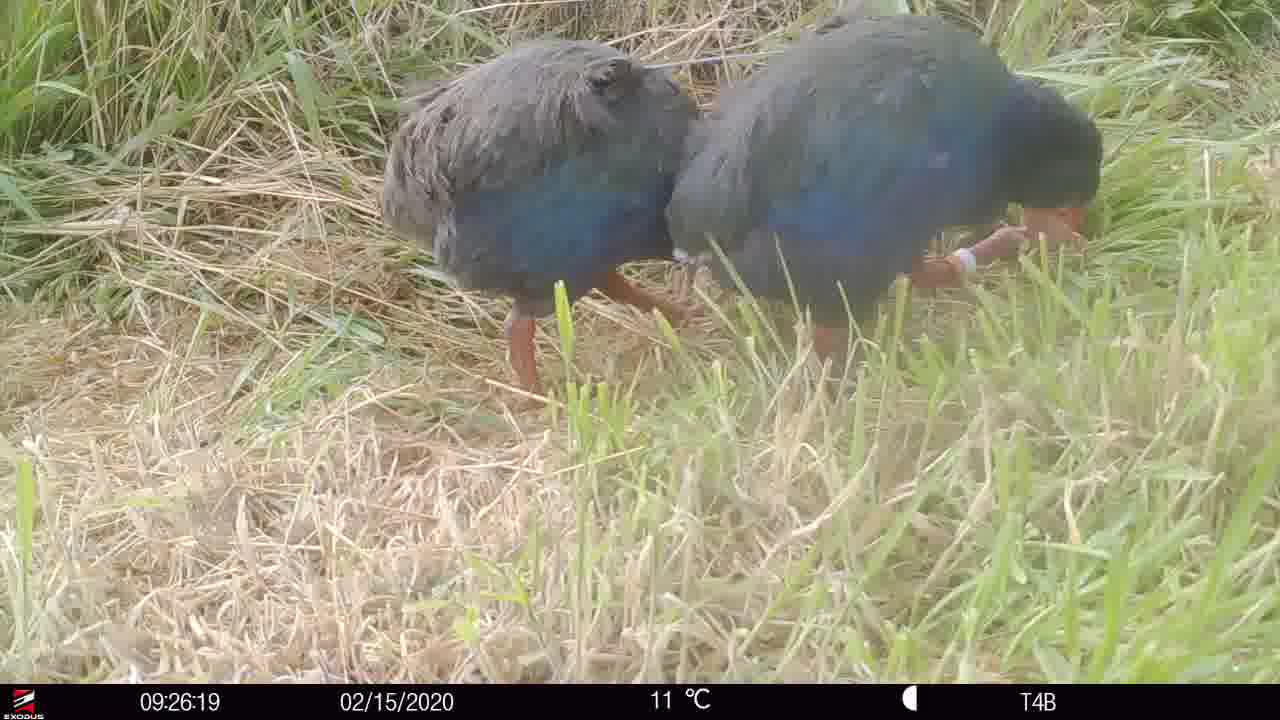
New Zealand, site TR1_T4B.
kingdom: Animalia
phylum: Chordata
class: Aves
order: Gruiformes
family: Rallidae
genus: Porphyrio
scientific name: Porphyrio mantelli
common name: takahe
Takahe (Porphyrio mantelli).